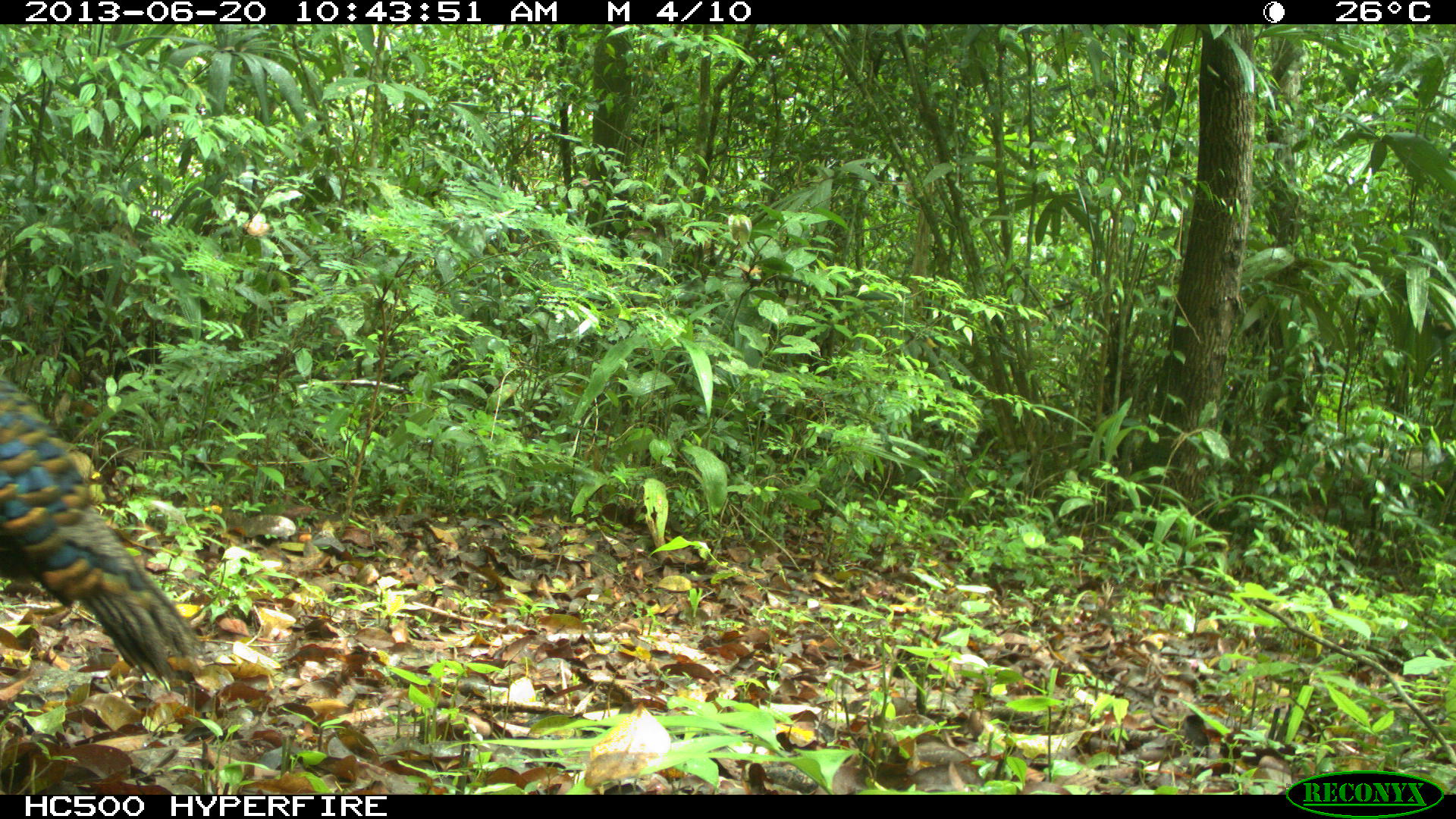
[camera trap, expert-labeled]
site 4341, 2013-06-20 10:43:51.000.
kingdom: Animalia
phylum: Chordata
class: Aves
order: Galliformes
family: Phasianidae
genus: Meleagris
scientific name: Meleagris ocellata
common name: ocellated turkey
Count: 1.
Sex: female.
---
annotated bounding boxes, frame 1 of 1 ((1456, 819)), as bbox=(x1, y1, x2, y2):
meleagris ocellata: bbox=(0, 374, 226, 695)